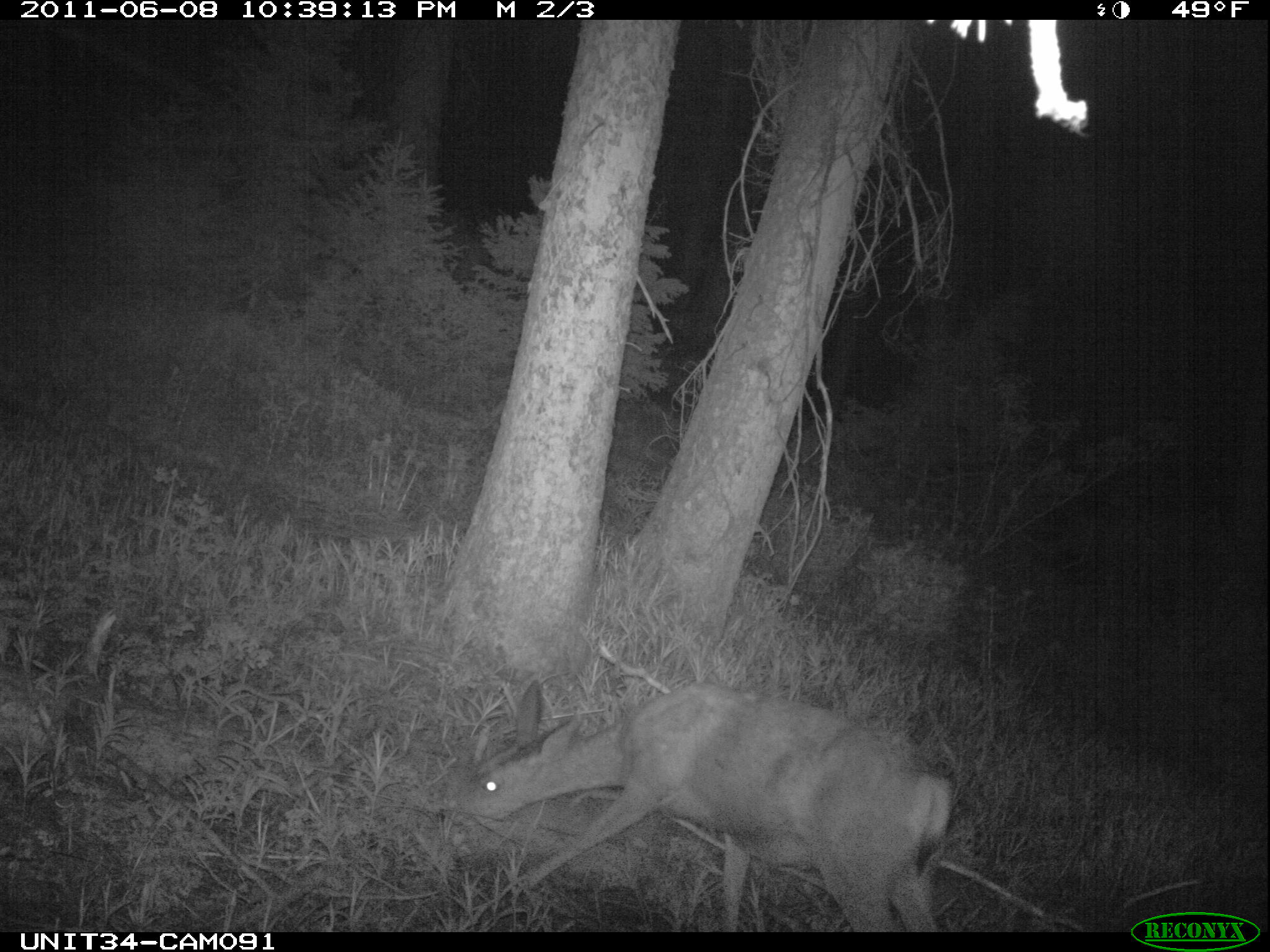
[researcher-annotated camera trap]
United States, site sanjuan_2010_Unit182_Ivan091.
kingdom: Animalia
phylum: Chordata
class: Mammalia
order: Artiodactyla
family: Cervidae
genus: Odocoileus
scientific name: Odocoileus hemionus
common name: mule deer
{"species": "Odocoileus hemionus (mule deer)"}